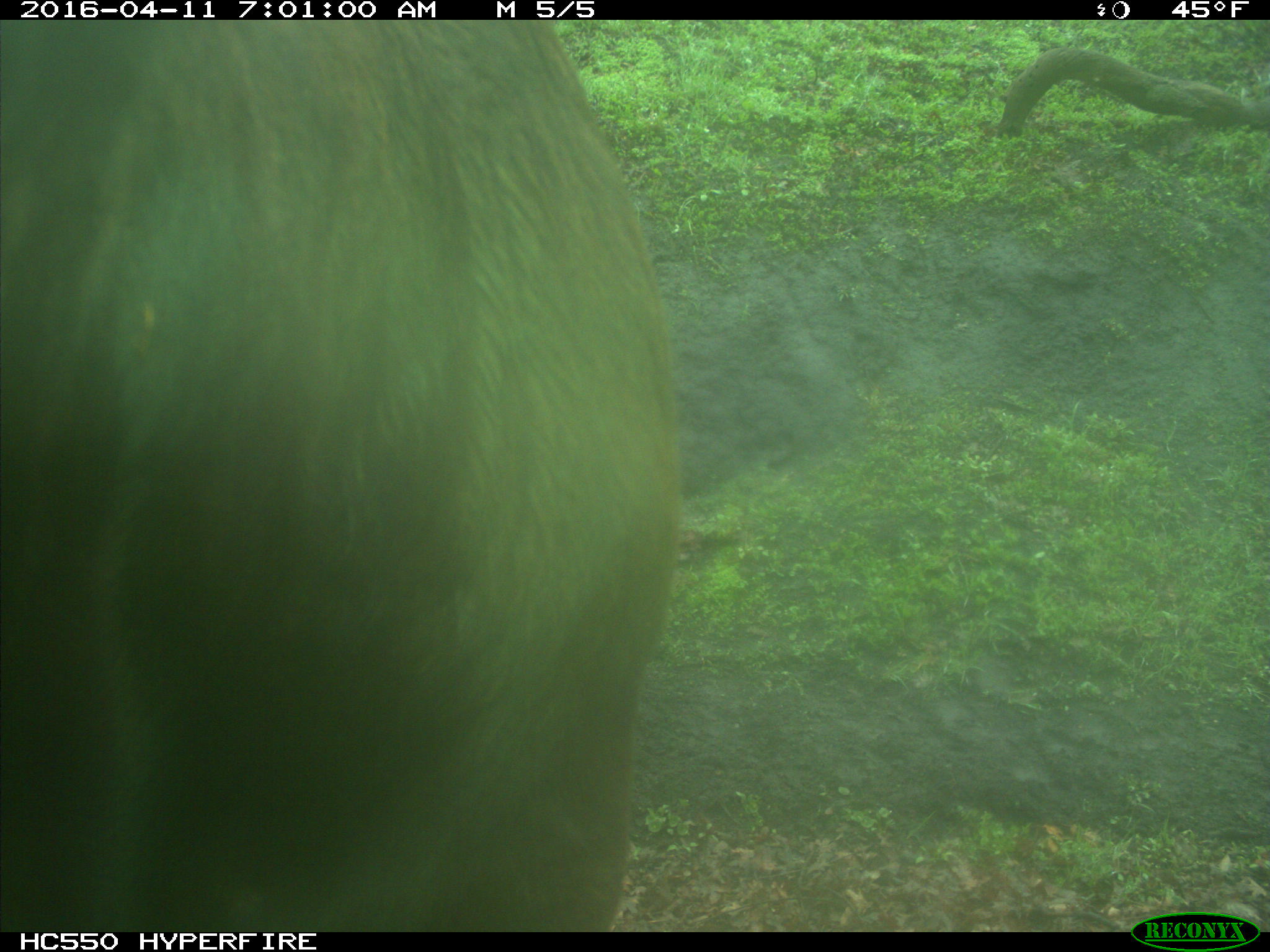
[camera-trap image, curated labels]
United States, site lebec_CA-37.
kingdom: Animalia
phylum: Chordata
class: Mammalia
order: Artiodactyla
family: Bovidae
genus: Bos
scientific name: Bos taurus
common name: domestic cow